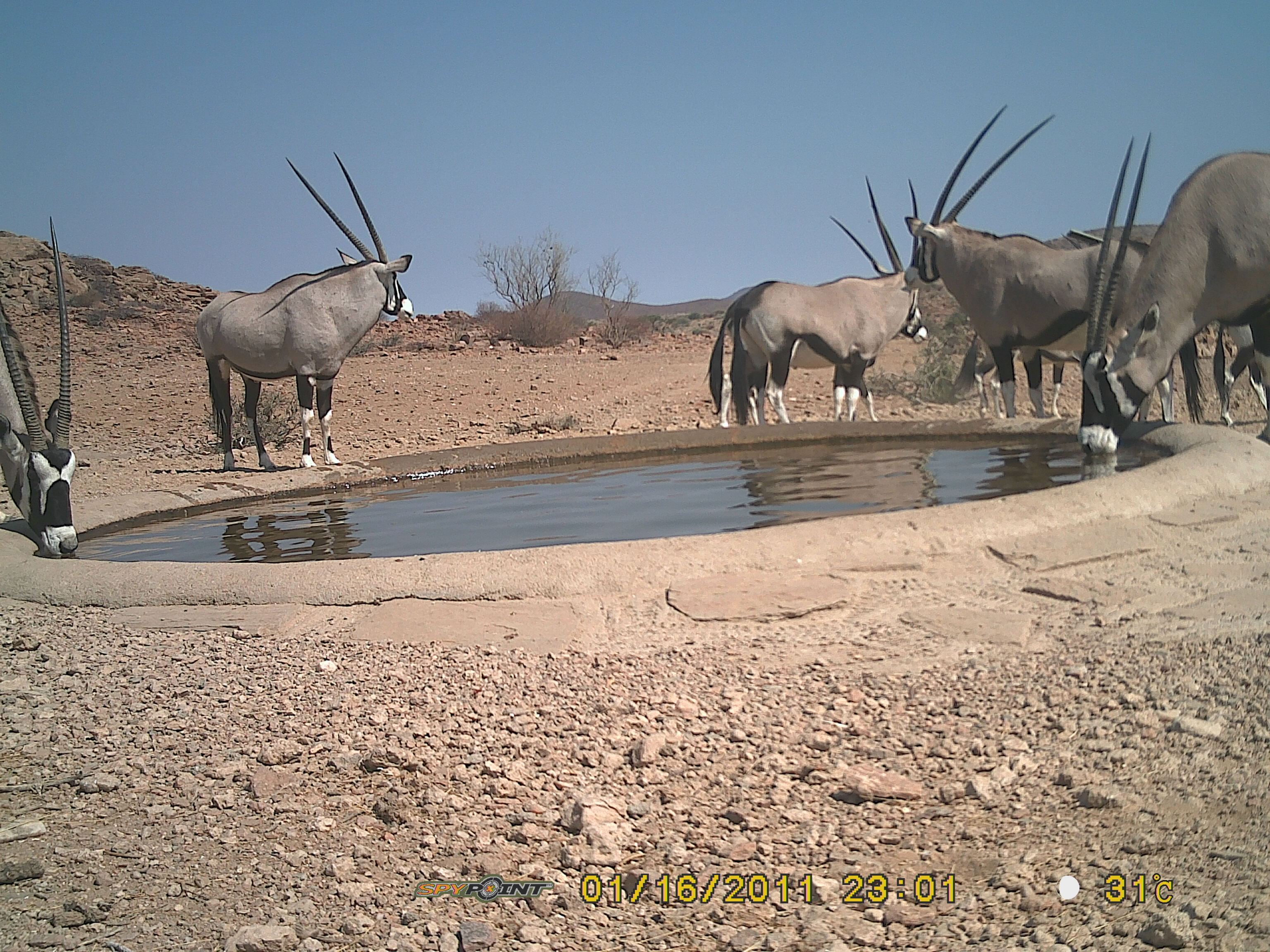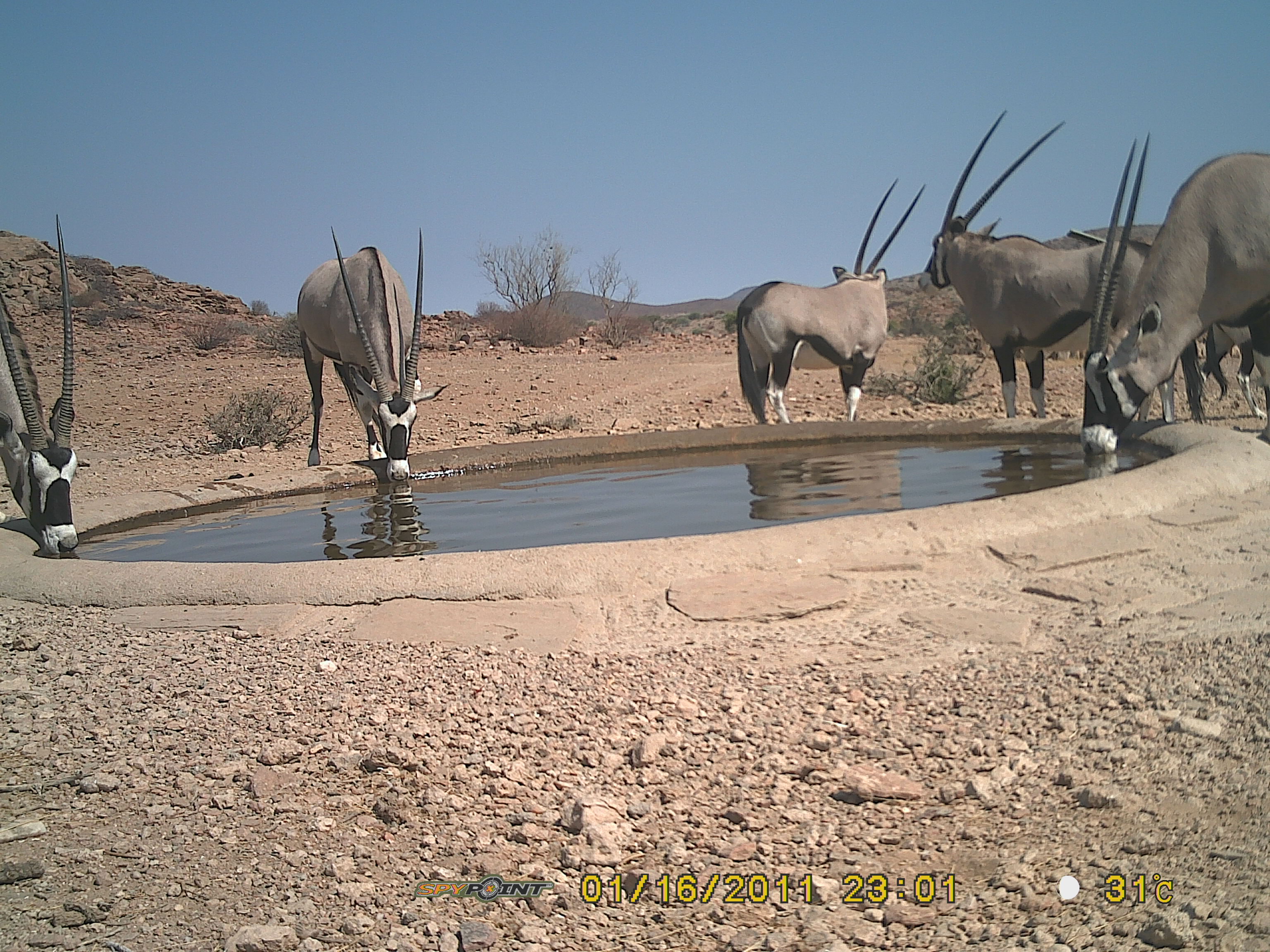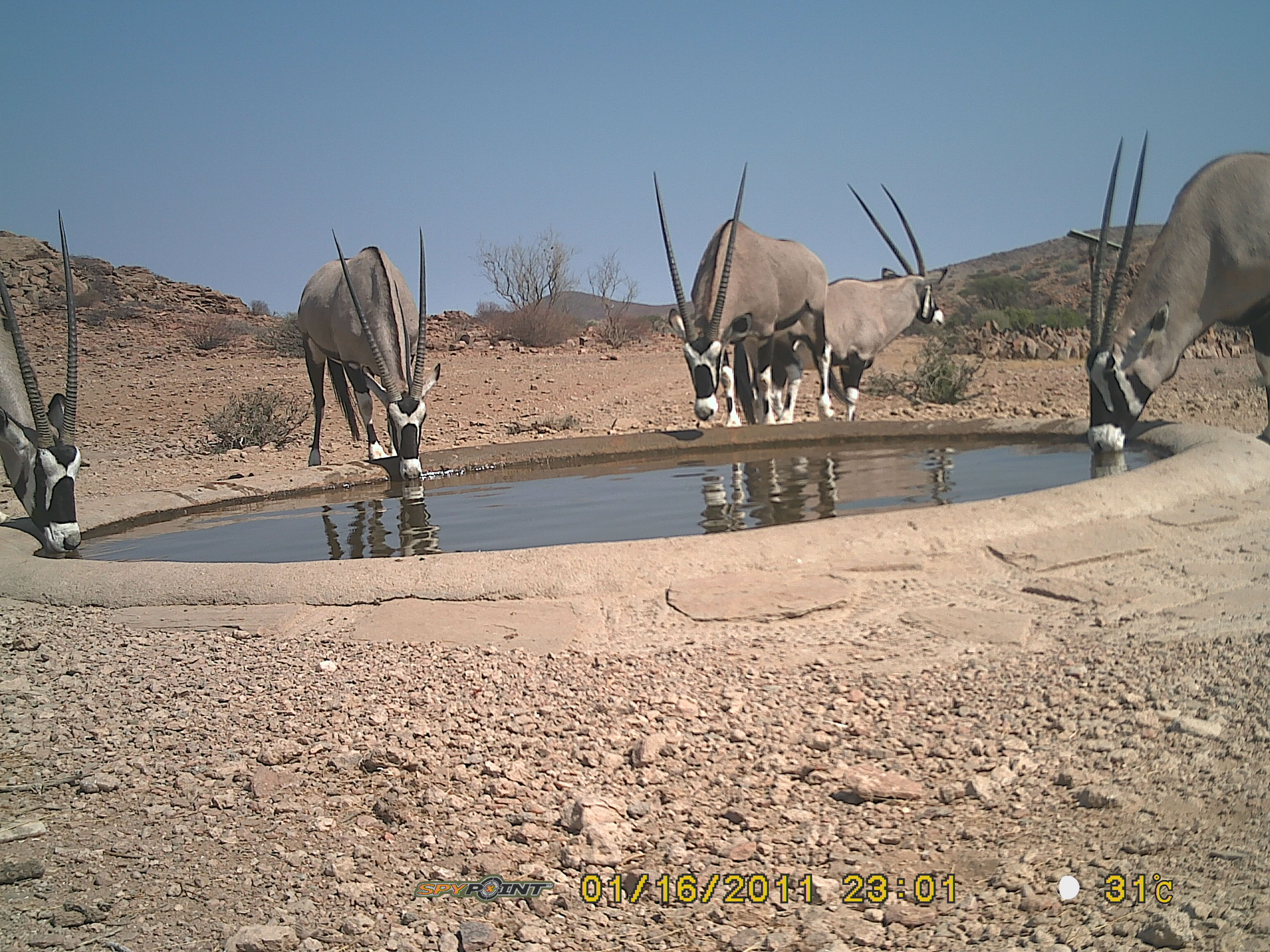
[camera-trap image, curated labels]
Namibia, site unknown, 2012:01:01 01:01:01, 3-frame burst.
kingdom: Animalia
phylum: Chordata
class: Mammalia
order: Perissodactyla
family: Equidae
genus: Equus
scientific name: Equus zebra hartmannae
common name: hartmann's mountain zebra